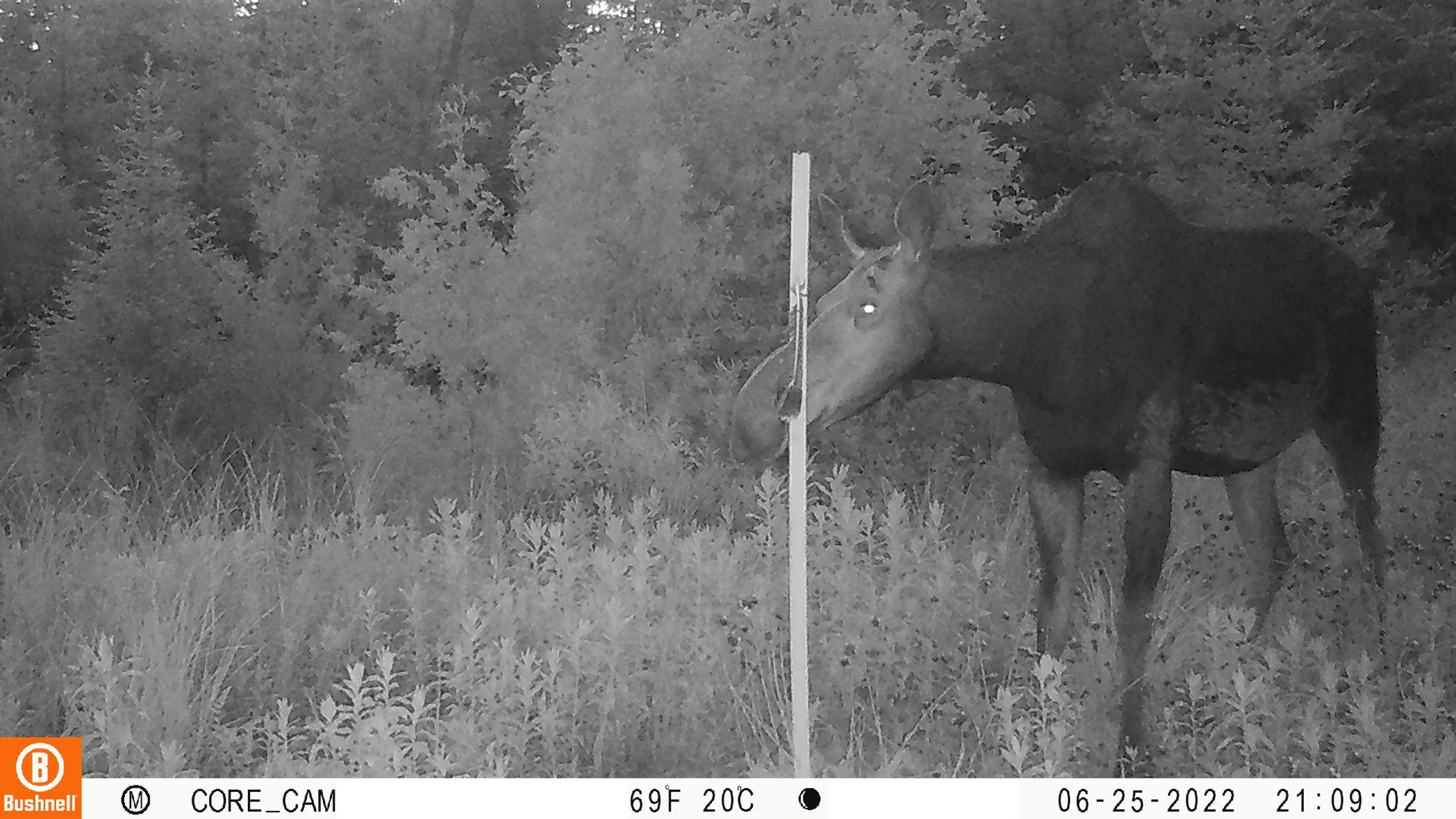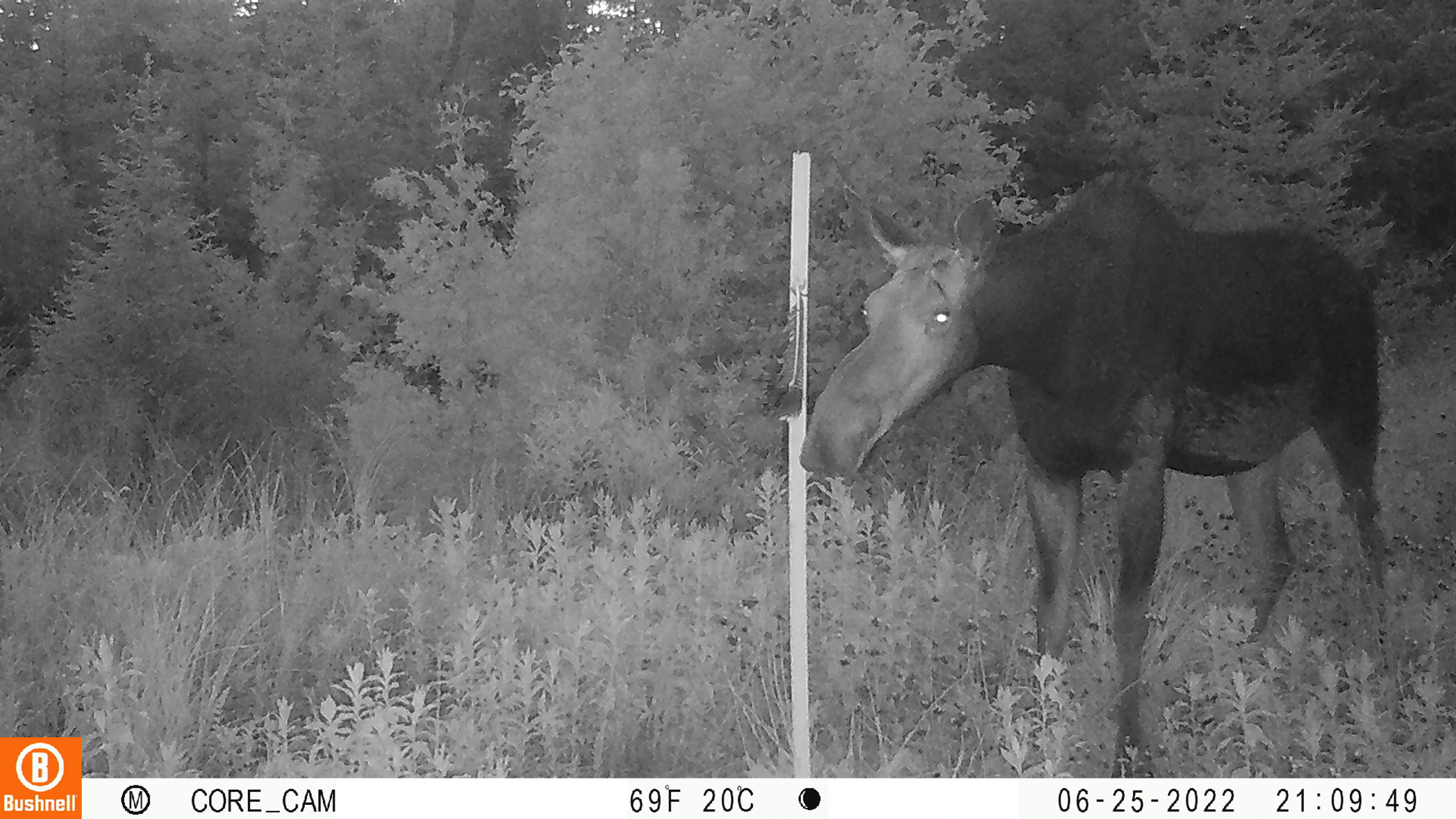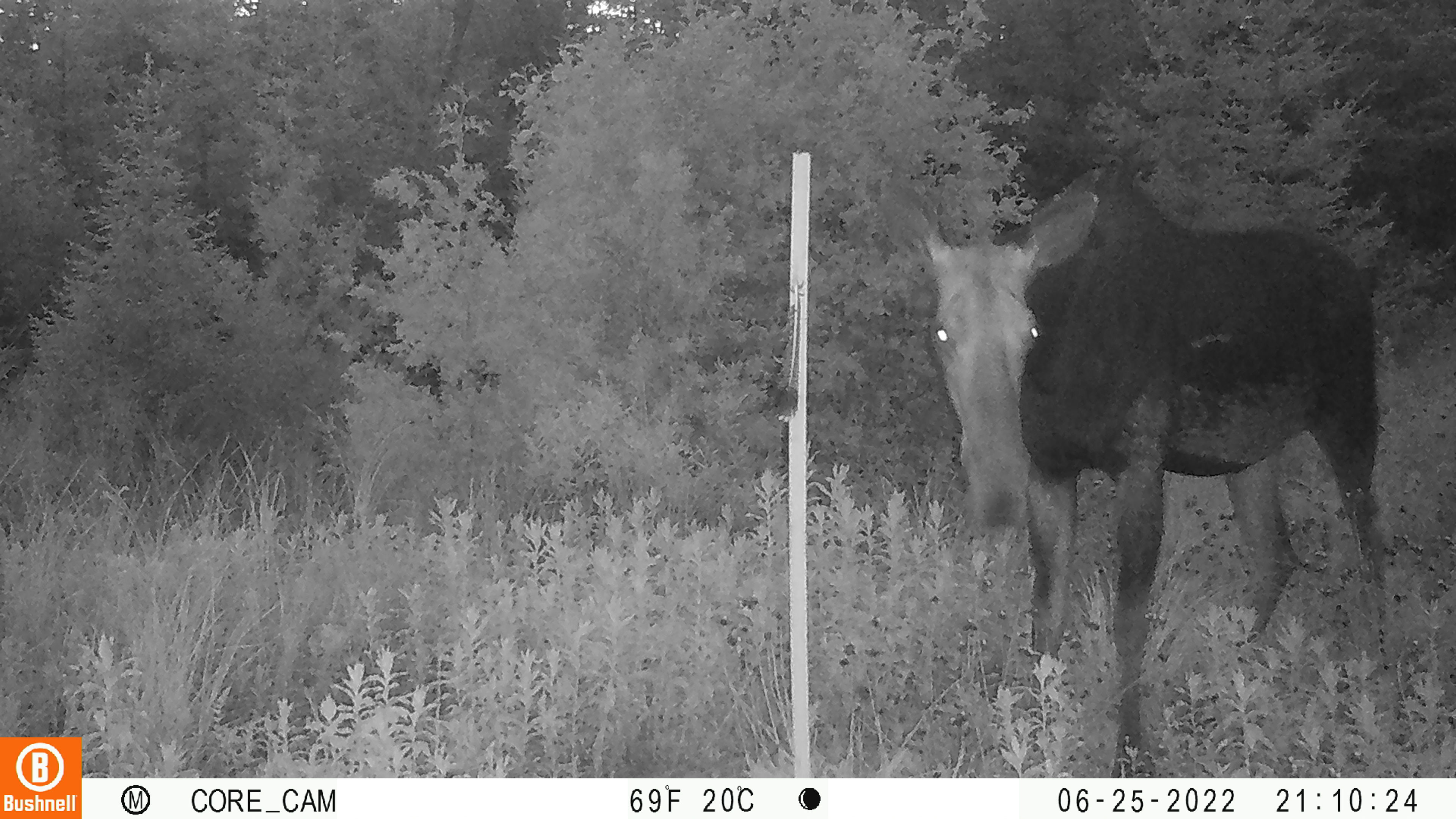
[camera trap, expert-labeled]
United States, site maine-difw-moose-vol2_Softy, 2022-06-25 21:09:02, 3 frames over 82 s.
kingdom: Animalia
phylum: Chordata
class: Mammalia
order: Artiodactyla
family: Cervidae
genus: Alces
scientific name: Alces alces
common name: moose